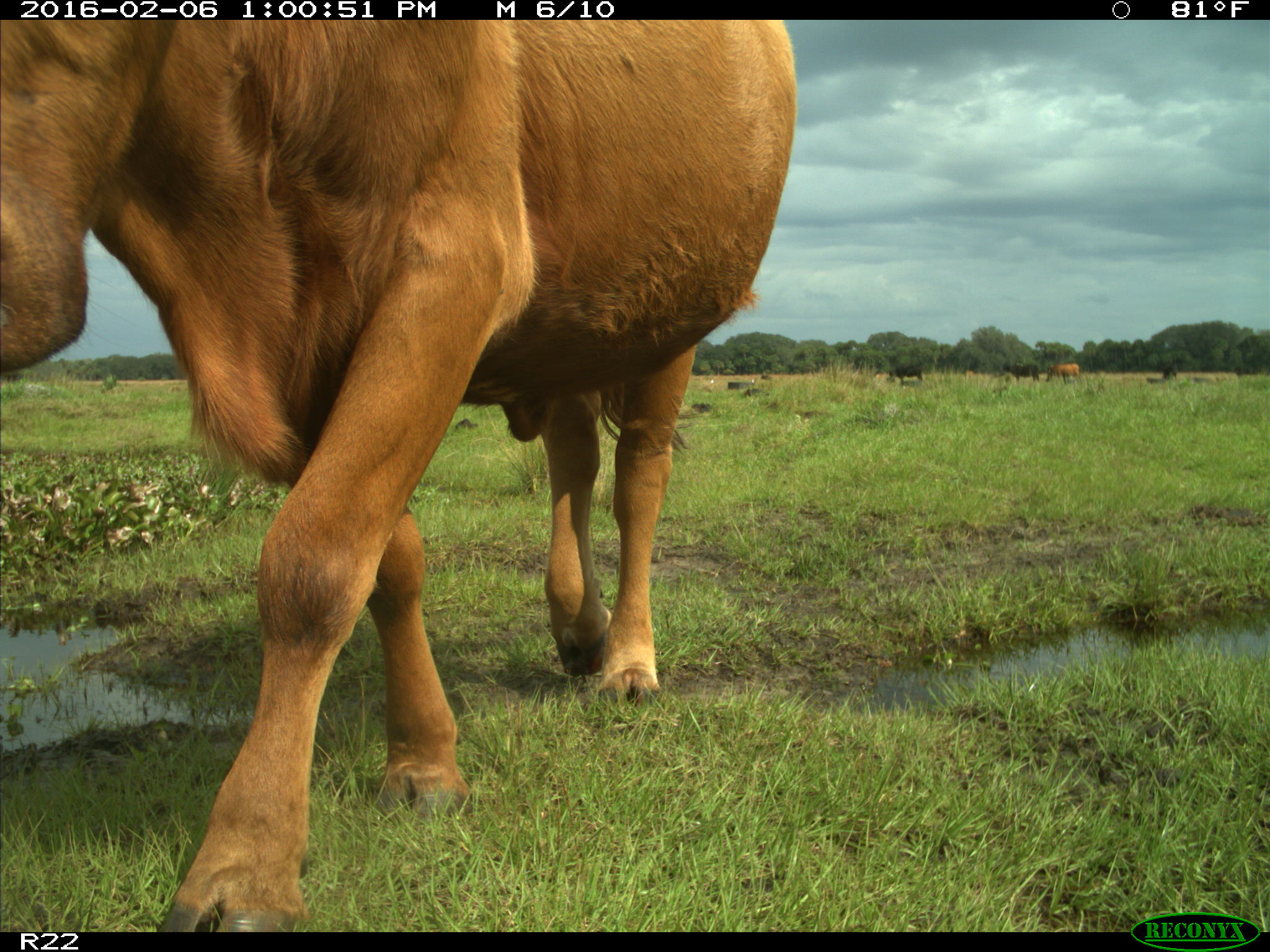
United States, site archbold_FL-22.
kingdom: Animalia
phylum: Chordata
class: Mammalia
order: Artiodactyla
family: Bovidae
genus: Bos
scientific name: Bos taurus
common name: domestic cow